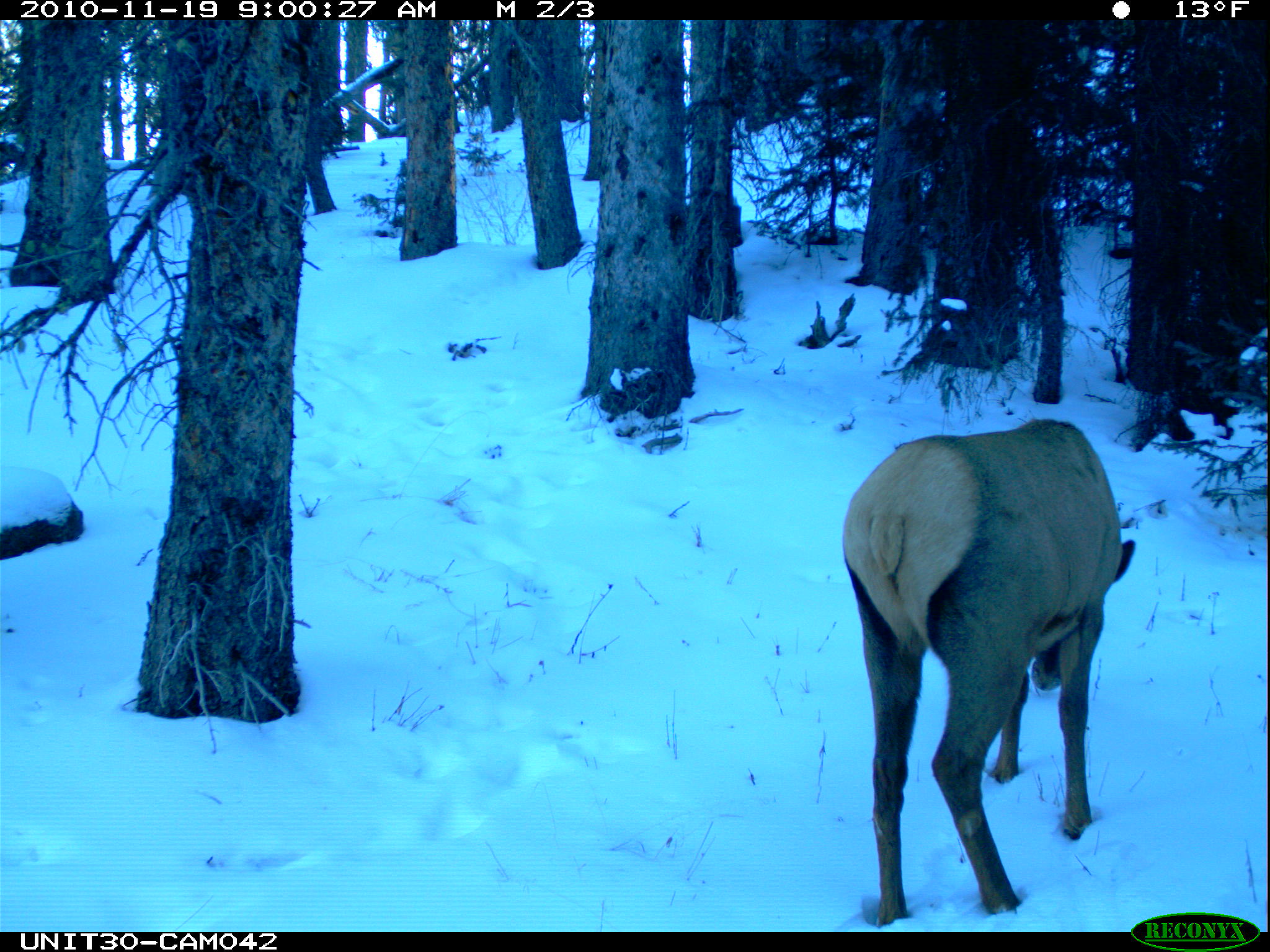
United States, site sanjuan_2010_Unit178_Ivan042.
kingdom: Animalia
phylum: Chordata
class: Mammalia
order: Artiodactyla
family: Cervidae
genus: Cervus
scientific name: Cervus elaphus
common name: red deer